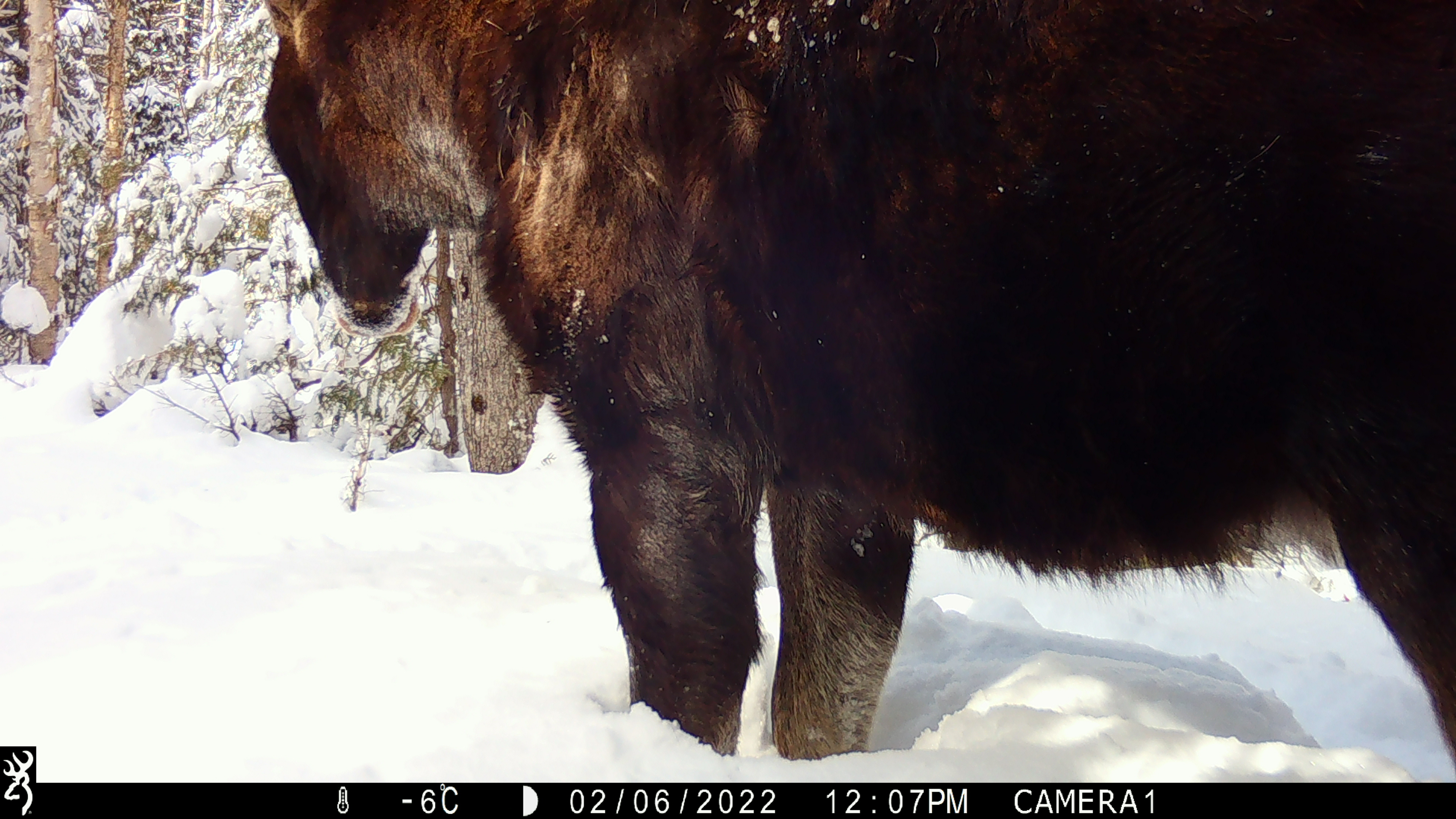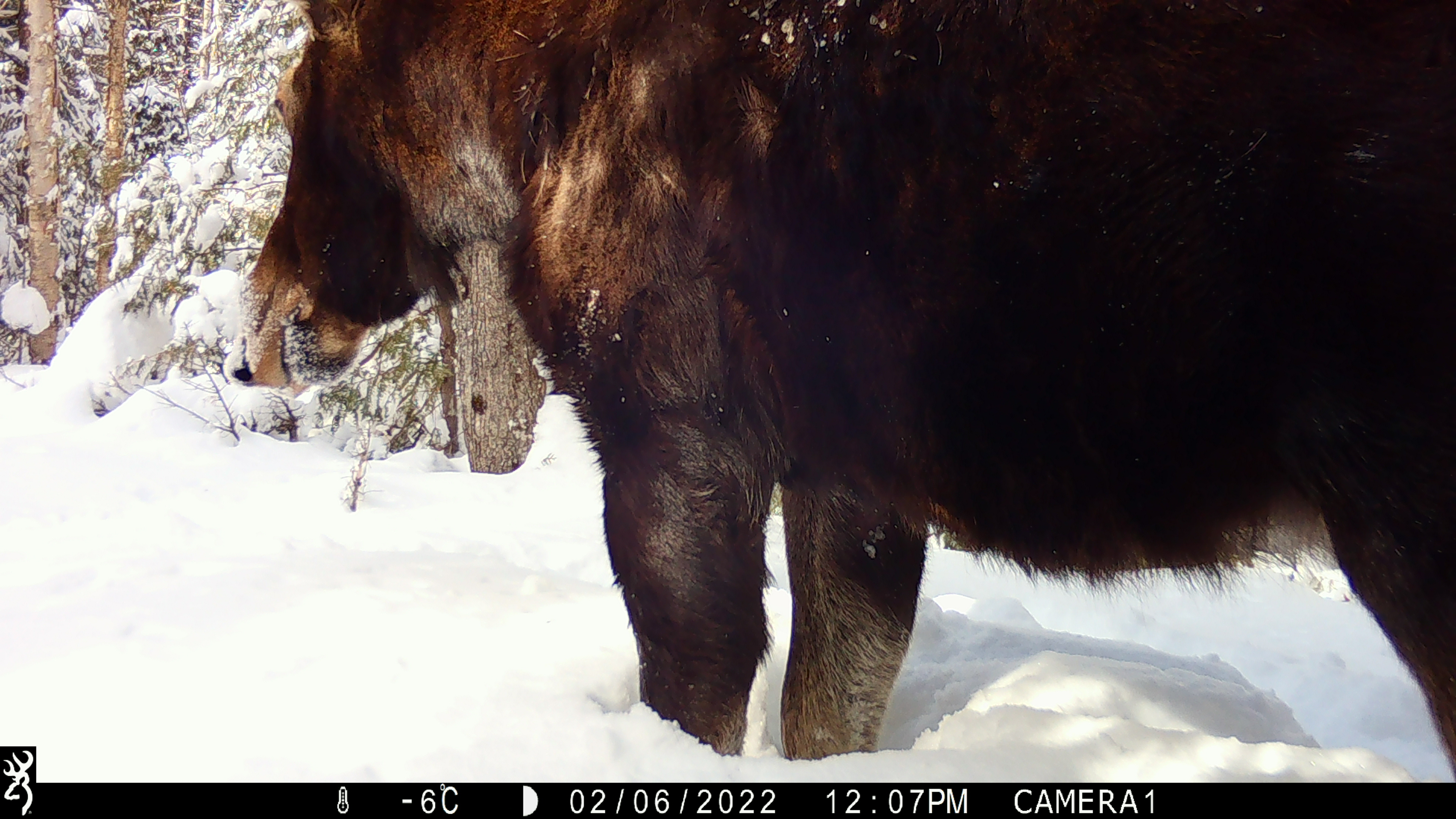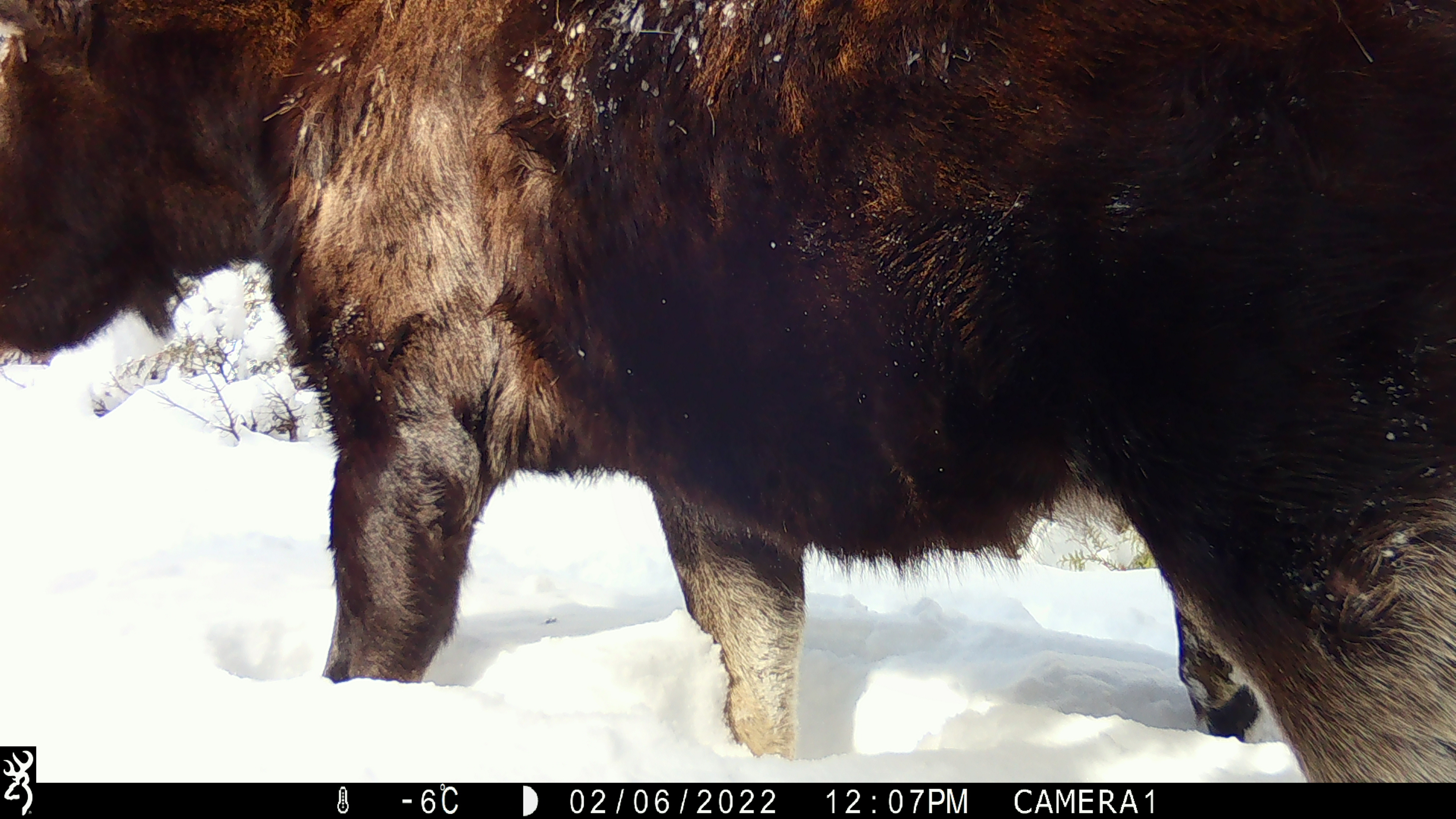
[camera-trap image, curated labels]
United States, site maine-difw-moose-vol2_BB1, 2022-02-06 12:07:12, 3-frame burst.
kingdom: Animalia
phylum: Chordata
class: Mammalia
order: Artiodactyla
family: Cervidae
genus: Alces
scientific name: Alces alces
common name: moose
Moose (Alces alces).